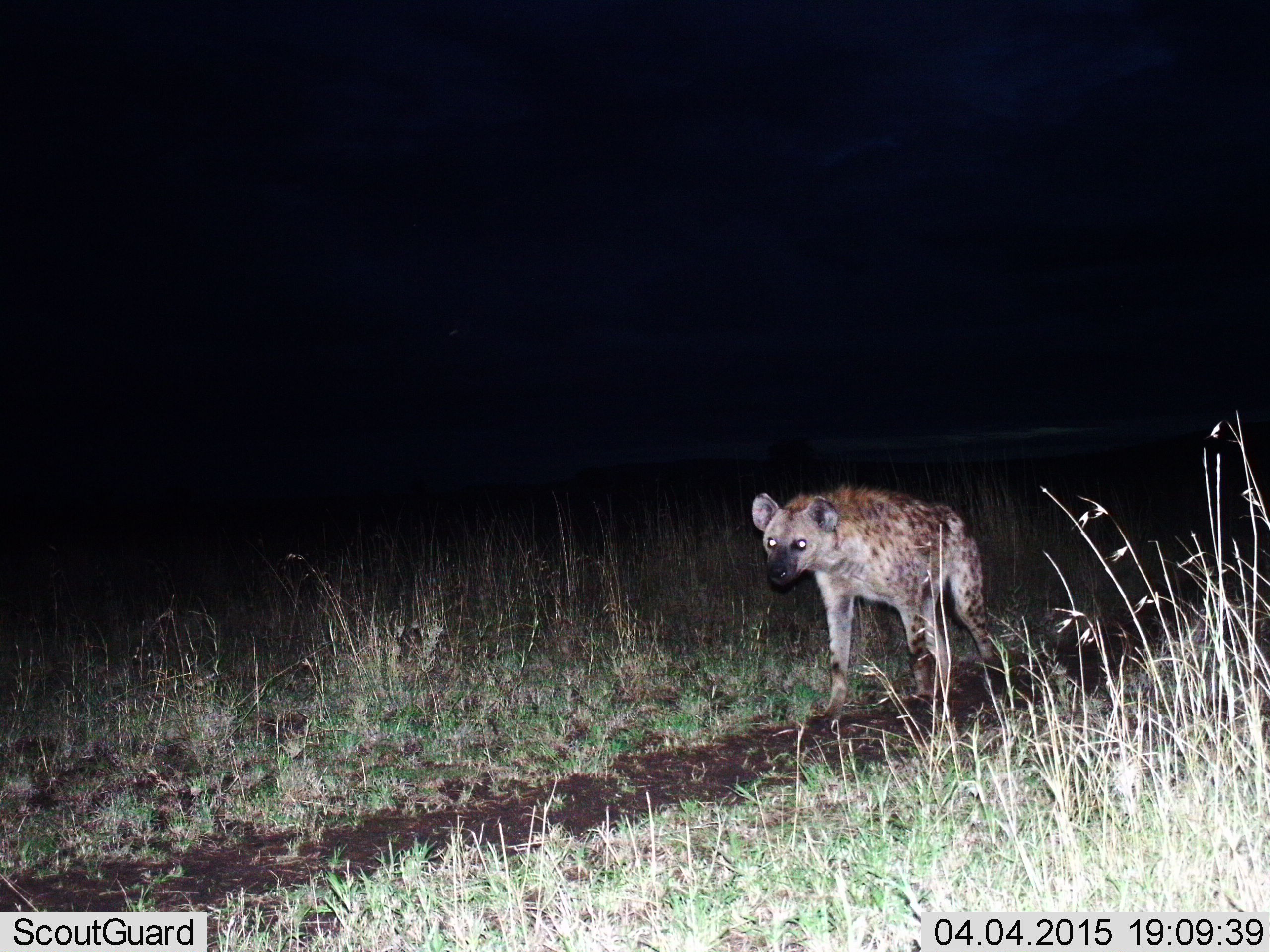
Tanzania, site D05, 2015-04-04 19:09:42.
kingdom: Animalia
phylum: Chordata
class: Mammalia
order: Carnivora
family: Hyaenidae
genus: Crocuta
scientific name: Crocuta crocuta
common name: spotted hyena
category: hyenaspotted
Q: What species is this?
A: Hyenaspotted (spotted hyena) (Crocuta crocuta).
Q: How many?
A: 1.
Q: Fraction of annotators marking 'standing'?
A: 40%.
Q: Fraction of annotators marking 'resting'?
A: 0%.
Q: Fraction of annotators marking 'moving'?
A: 70%.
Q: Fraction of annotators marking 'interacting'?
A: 0%.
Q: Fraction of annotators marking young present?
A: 0%.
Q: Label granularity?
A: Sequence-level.